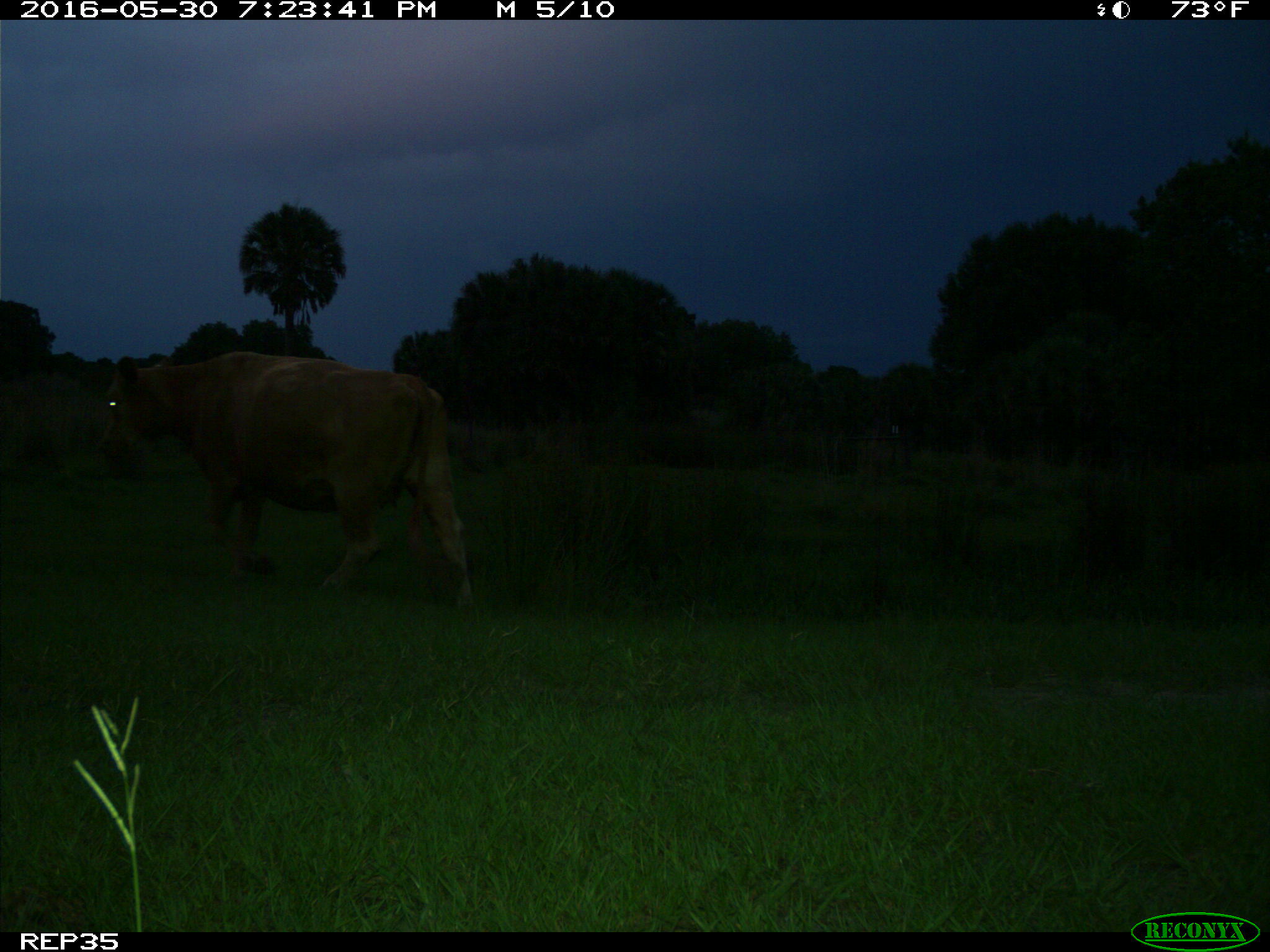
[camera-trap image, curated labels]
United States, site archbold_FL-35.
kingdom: Animalia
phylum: Chordata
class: Mammalia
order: Artiodactyla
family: Bovidae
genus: Bos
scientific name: Bos taurus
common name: domestic cow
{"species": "Bos taurus (domestic cow)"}